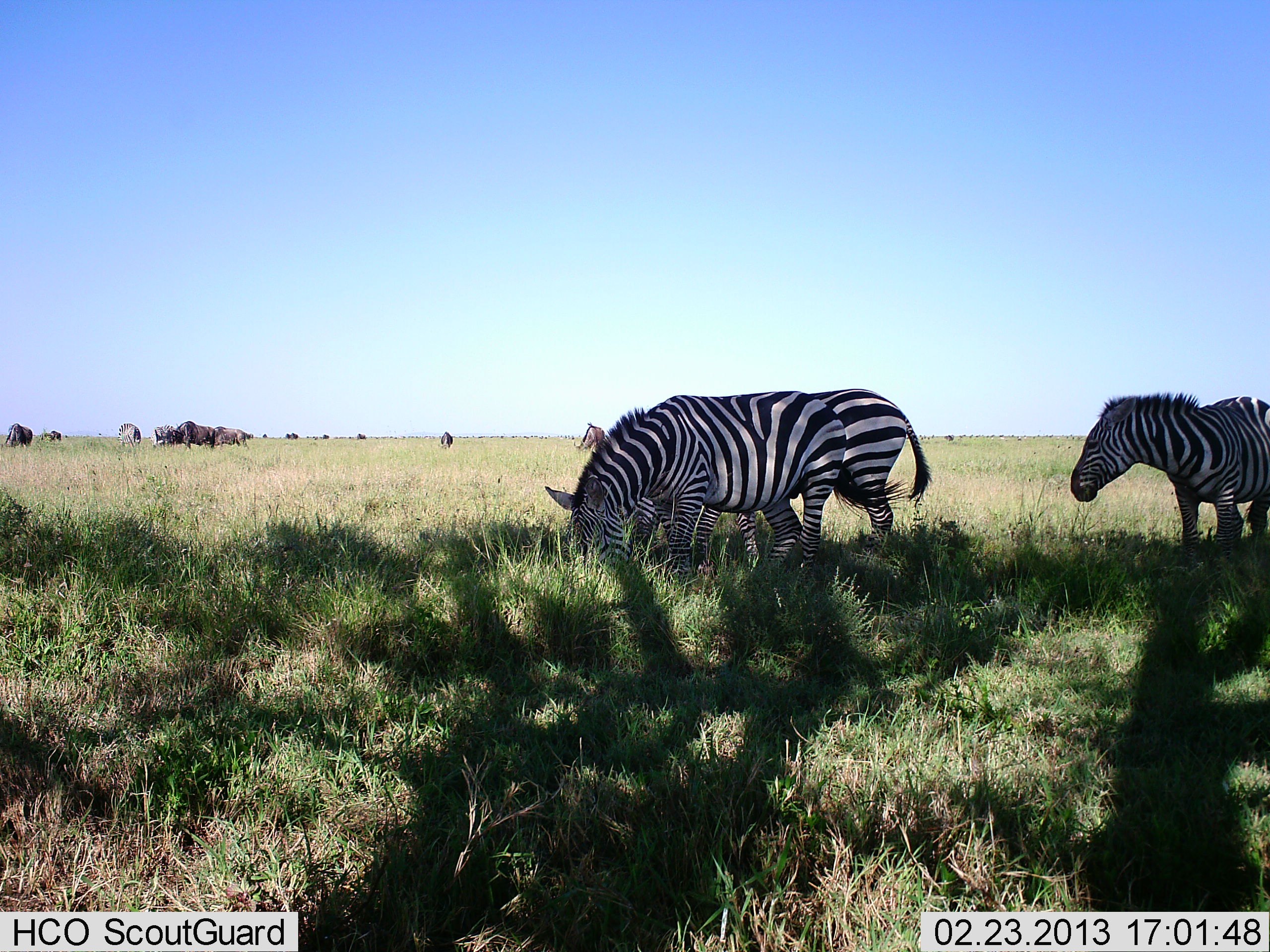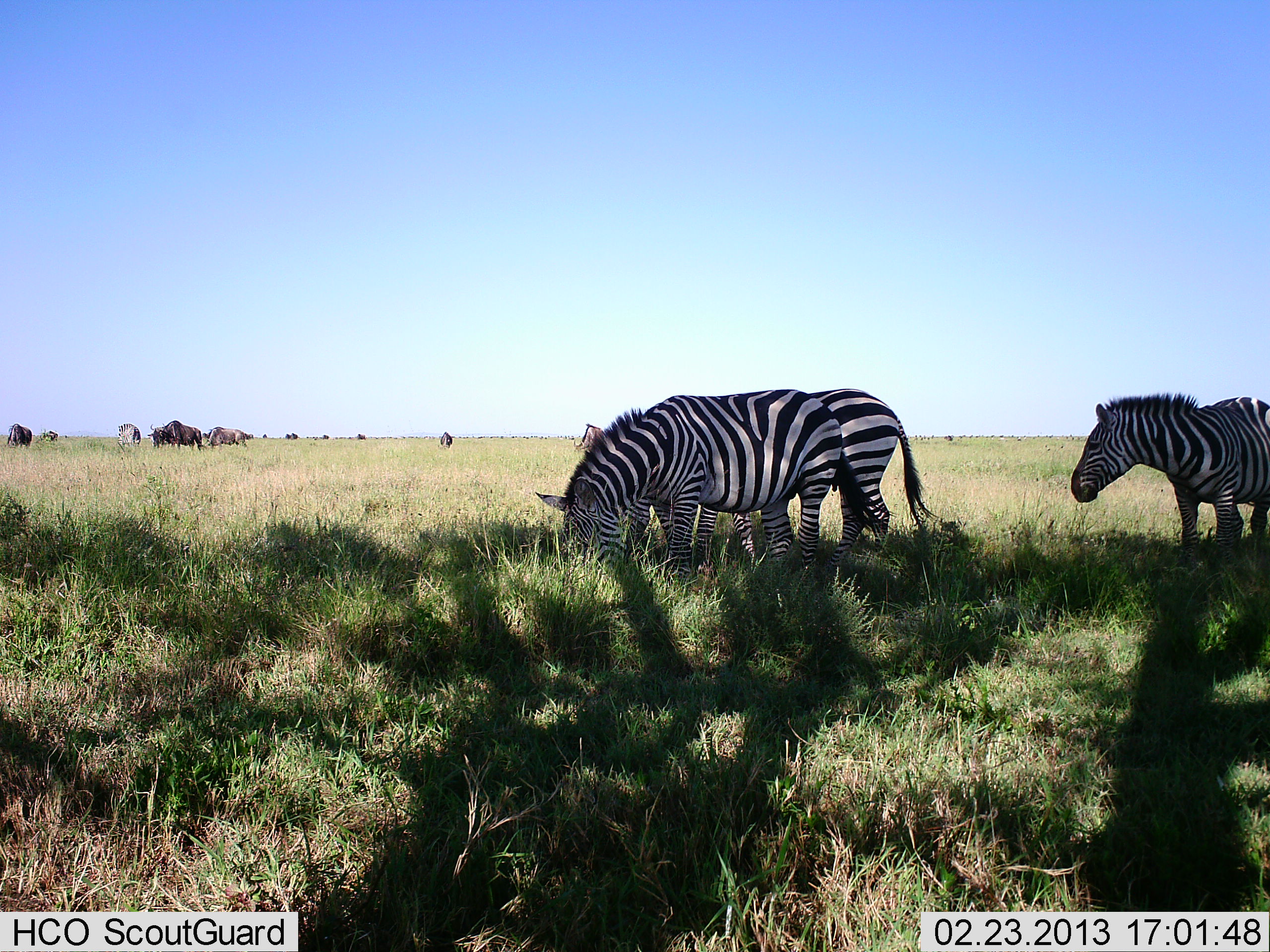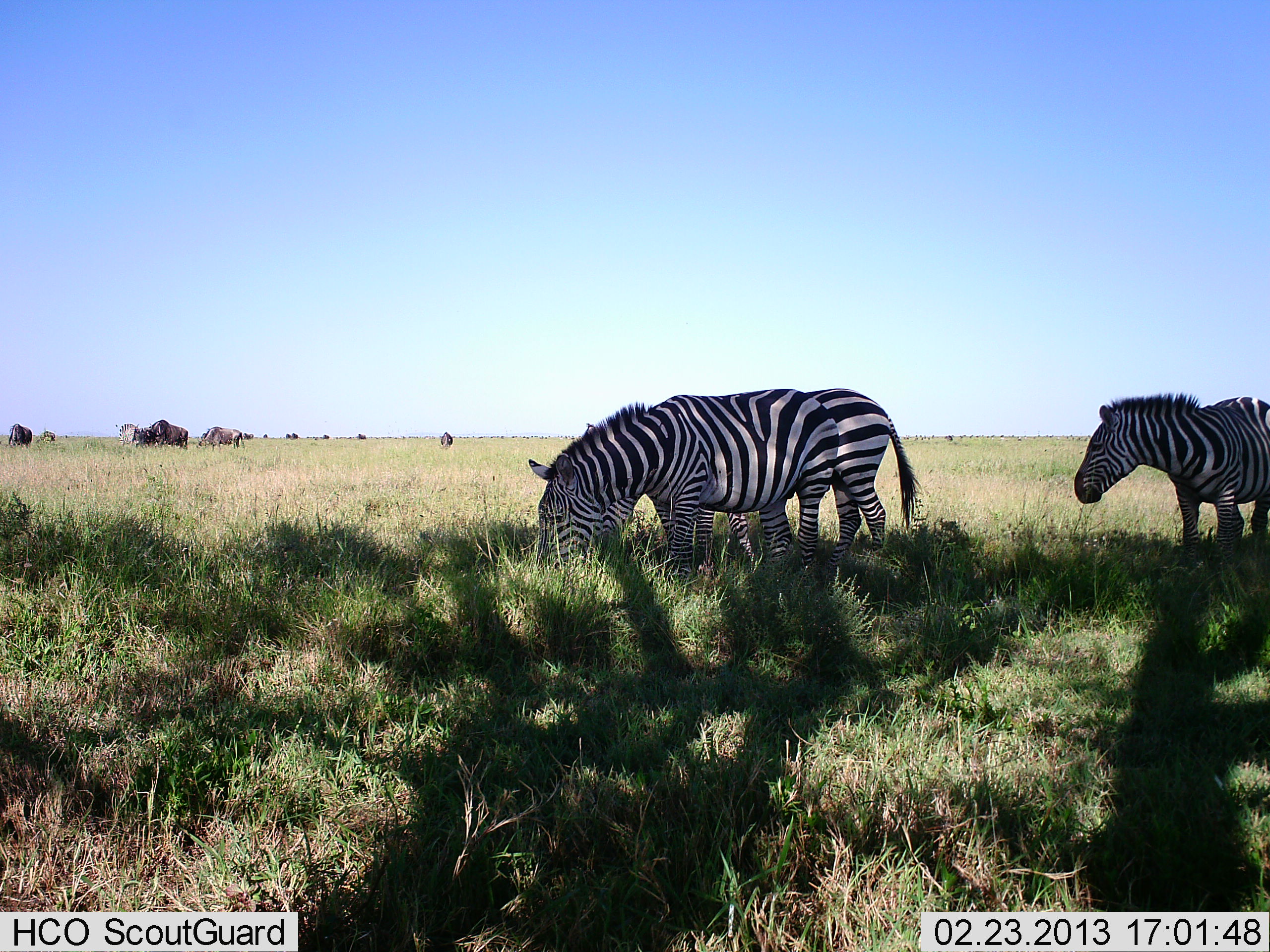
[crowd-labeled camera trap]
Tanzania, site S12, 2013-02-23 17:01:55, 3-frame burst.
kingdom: Animalia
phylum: Chordata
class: Mammalia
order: Artiodactyla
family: Bovidae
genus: Connochaetes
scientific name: Connochaetes taurinus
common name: blue wildebeest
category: wildebeest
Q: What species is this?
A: Wildebeest (blue wildebeest) (Connochaetes taurinus).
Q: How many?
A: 10.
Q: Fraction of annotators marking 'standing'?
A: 30%.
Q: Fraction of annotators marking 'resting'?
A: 4%.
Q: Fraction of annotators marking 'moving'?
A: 35%.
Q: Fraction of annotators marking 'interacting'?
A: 0%.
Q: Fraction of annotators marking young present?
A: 0%.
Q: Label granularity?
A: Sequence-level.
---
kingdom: Animalia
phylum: Chordata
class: Mammalia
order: Perissodactyla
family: Equidae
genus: Equus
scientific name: Equus quagga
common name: plains zebra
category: zebra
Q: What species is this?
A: Zebra (plains zebra) (Equus quagga).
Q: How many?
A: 3.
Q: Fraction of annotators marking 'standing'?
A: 61%.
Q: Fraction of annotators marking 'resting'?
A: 4%.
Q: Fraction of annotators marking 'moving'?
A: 4%.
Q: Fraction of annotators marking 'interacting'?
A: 0%.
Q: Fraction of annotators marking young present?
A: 4%.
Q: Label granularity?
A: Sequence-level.